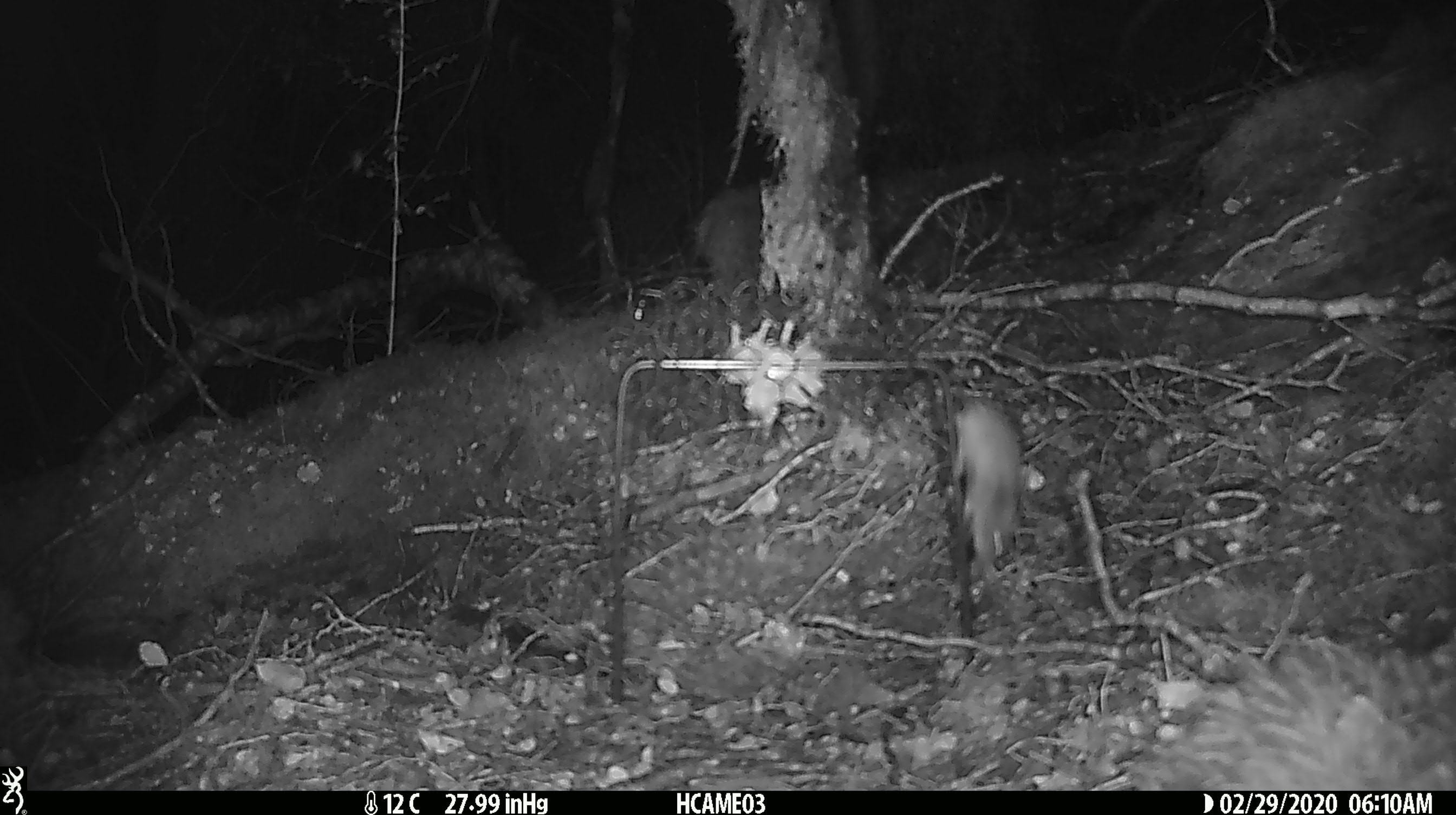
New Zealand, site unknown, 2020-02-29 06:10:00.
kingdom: Animalia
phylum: Chordata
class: Mammalia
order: Rodentia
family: Muridae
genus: Mus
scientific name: Mus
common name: mouse